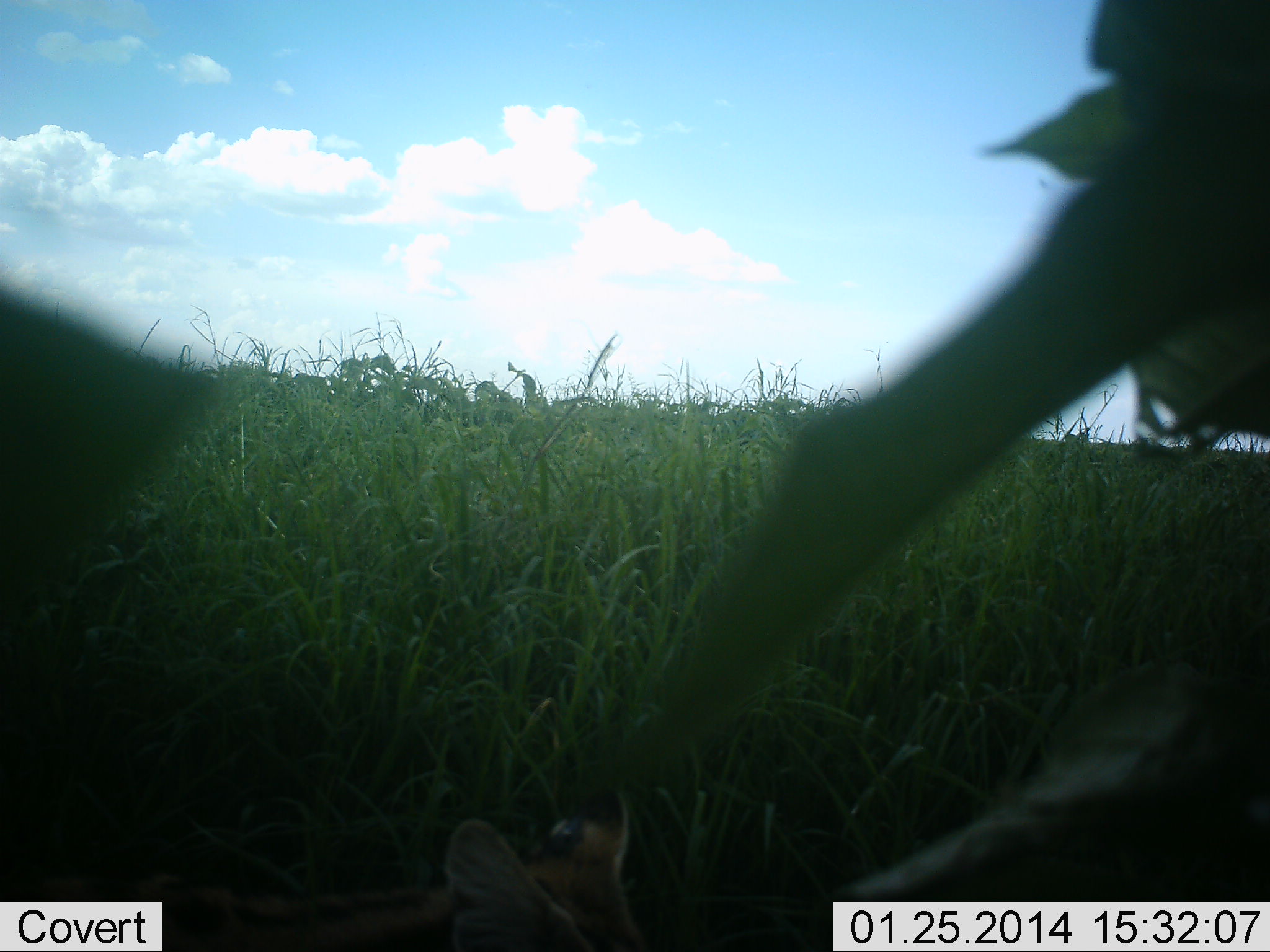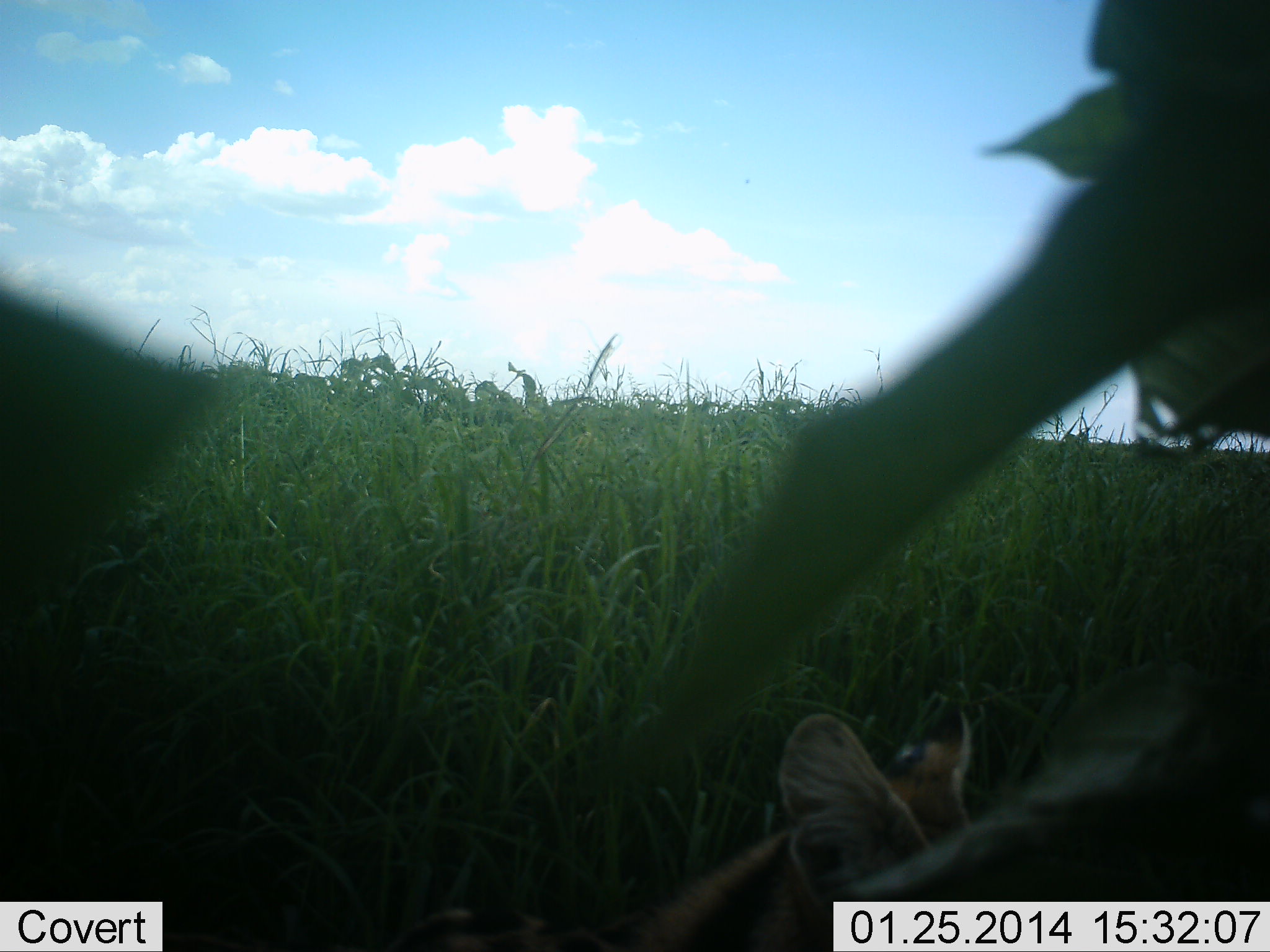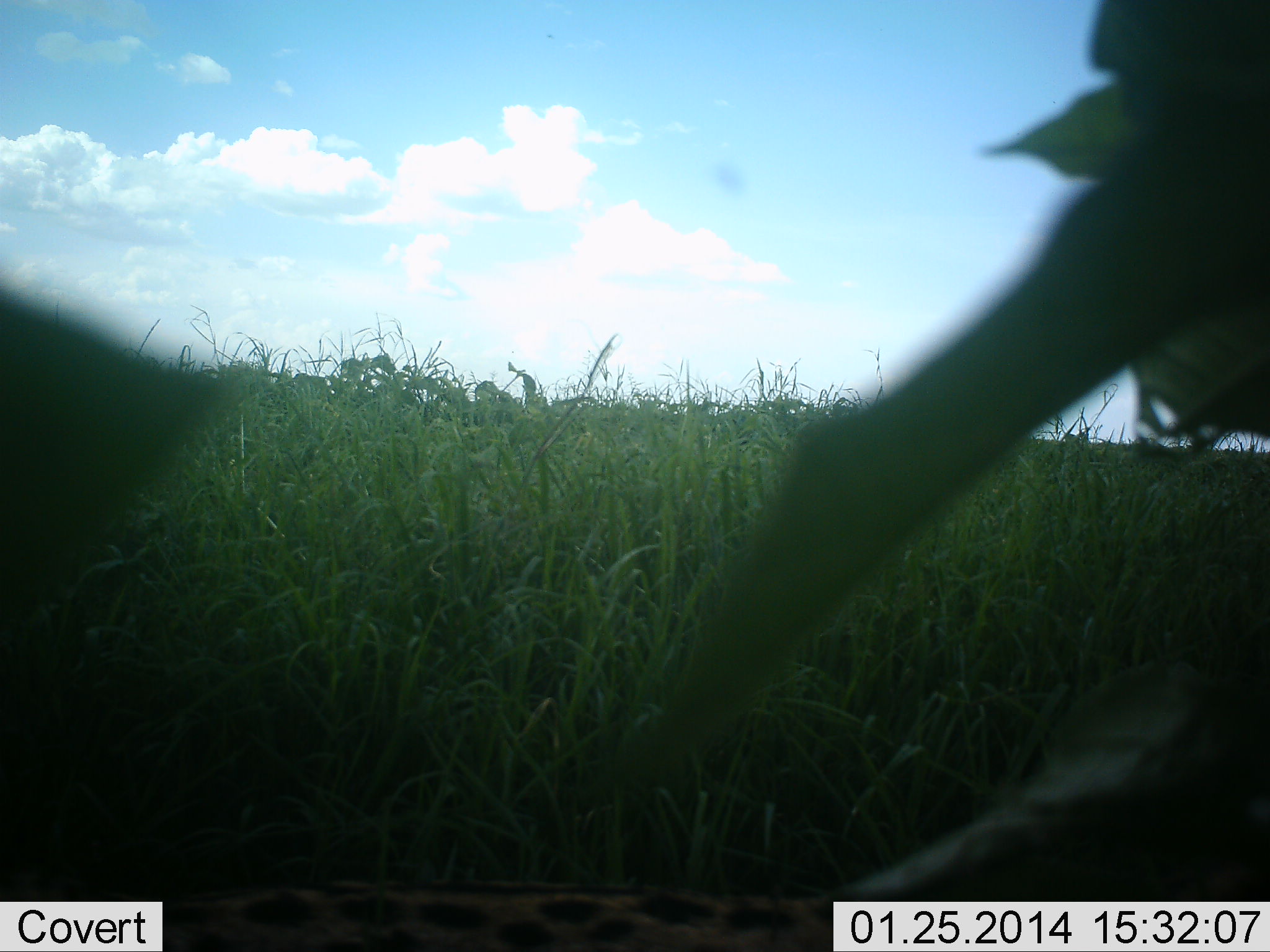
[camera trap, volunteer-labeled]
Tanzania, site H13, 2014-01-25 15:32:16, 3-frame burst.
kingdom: Animalia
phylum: Chordata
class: Mammalia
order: Carnivora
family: Felidae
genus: Leptailurus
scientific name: Leptailurus serval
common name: serval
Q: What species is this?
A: Serval (Leptailurus serval).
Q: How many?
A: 1.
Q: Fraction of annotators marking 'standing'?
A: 5%.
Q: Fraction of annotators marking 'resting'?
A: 8%.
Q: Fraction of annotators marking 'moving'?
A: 87%.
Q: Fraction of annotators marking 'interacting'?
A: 0%.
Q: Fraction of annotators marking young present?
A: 0%.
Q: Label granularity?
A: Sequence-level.